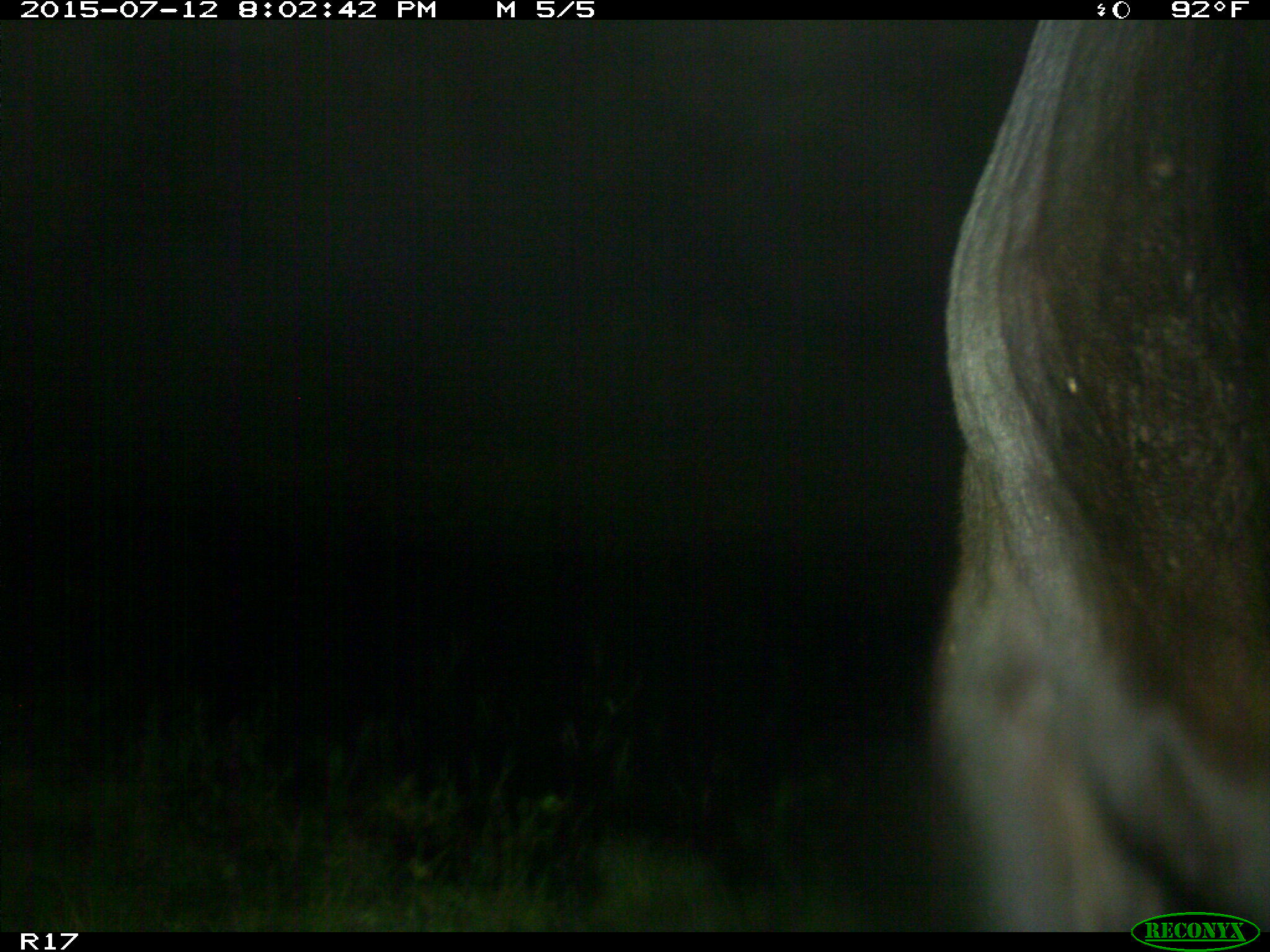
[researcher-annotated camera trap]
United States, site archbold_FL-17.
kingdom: Animalia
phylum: Chordata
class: Mammalia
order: Artiodactyla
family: Bovidae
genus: Bos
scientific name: Bos taurus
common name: domestic cow